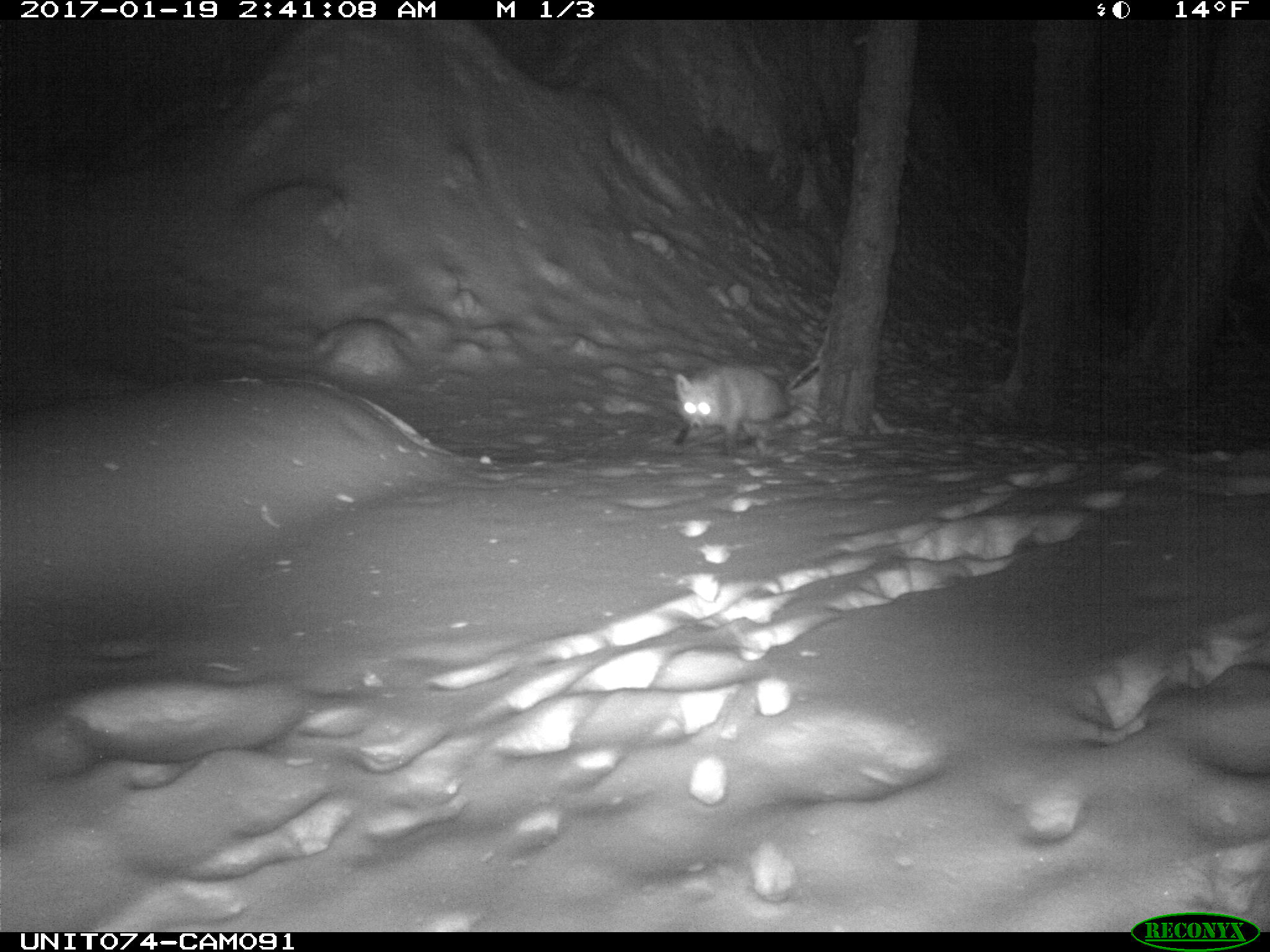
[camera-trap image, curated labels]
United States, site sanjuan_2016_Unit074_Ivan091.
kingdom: Animalia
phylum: Chordata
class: Mammalia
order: Carnivora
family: Canidae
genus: Vulpes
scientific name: Vulpes vulpes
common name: red fox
Vulpes vulpes (red fox).